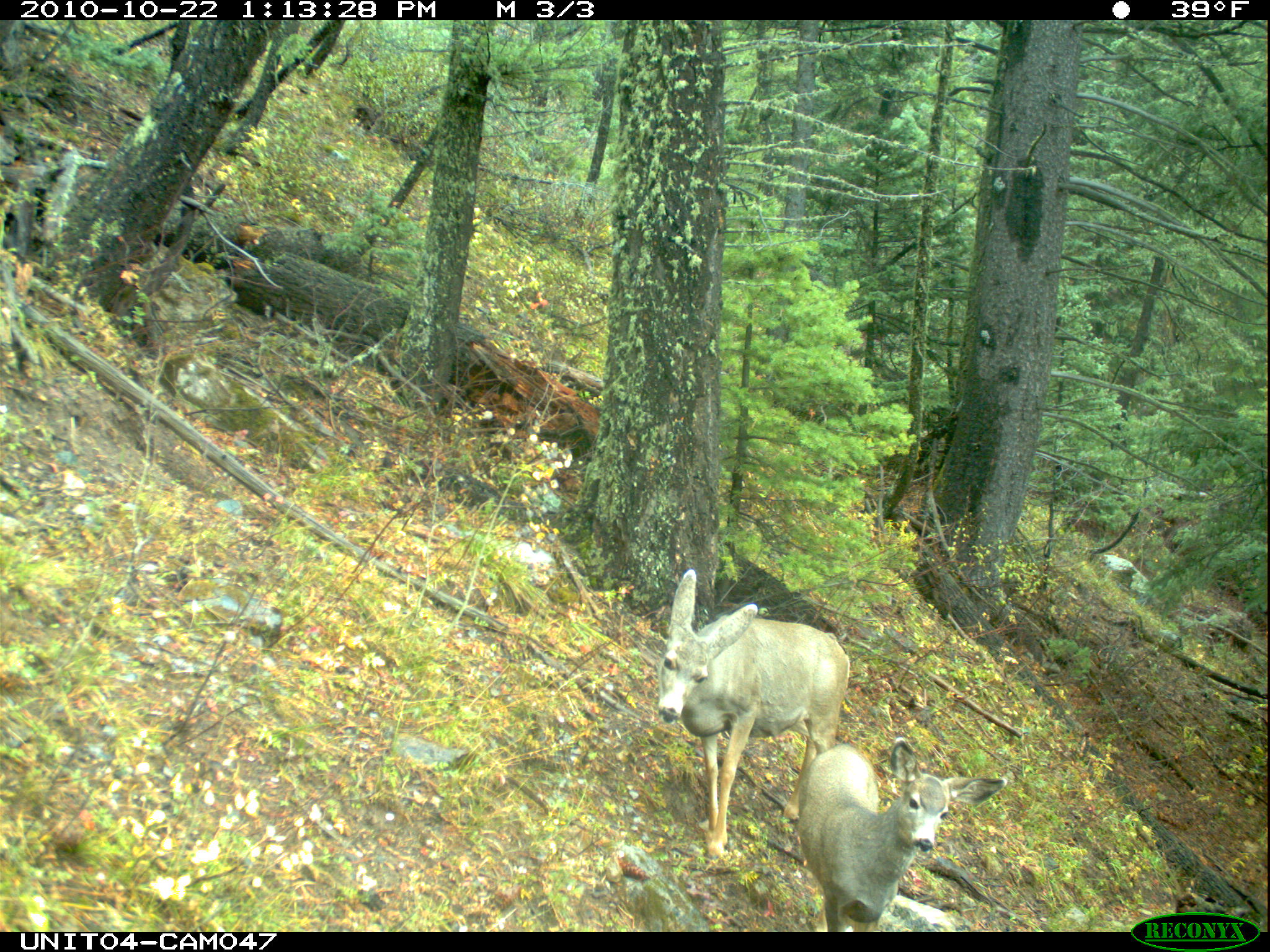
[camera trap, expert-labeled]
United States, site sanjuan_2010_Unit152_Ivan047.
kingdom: Animalia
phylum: Chordata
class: Mammalia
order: Artiodactyla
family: Cervidae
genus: Odocoileus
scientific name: Odocoileus hemionus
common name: mule deer